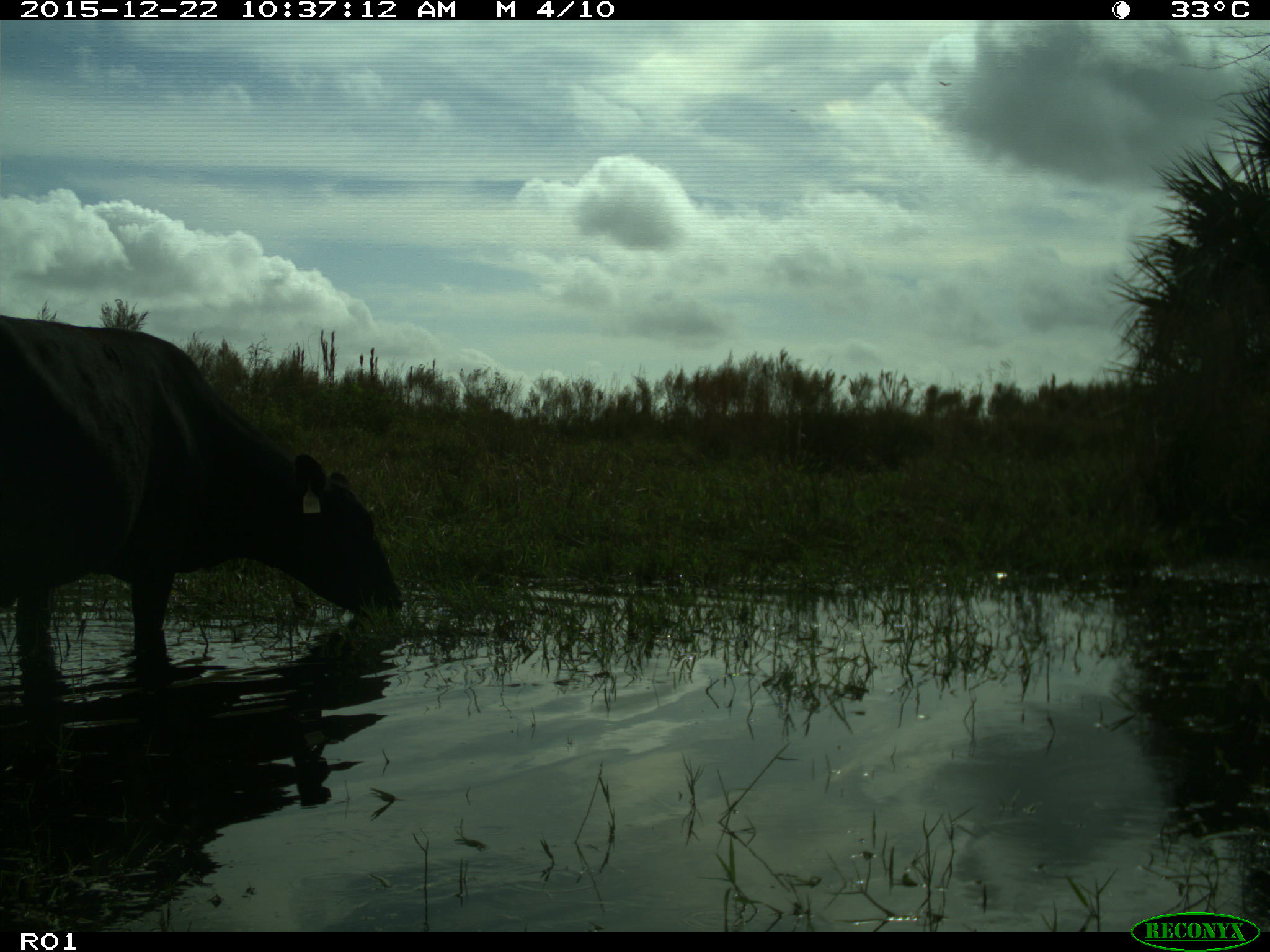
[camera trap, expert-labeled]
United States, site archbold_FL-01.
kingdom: Animalia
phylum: Chordata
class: Mammalia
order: Artiodactyla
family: Bovidae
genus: Bos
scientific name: Bos taurus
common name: domestic cow